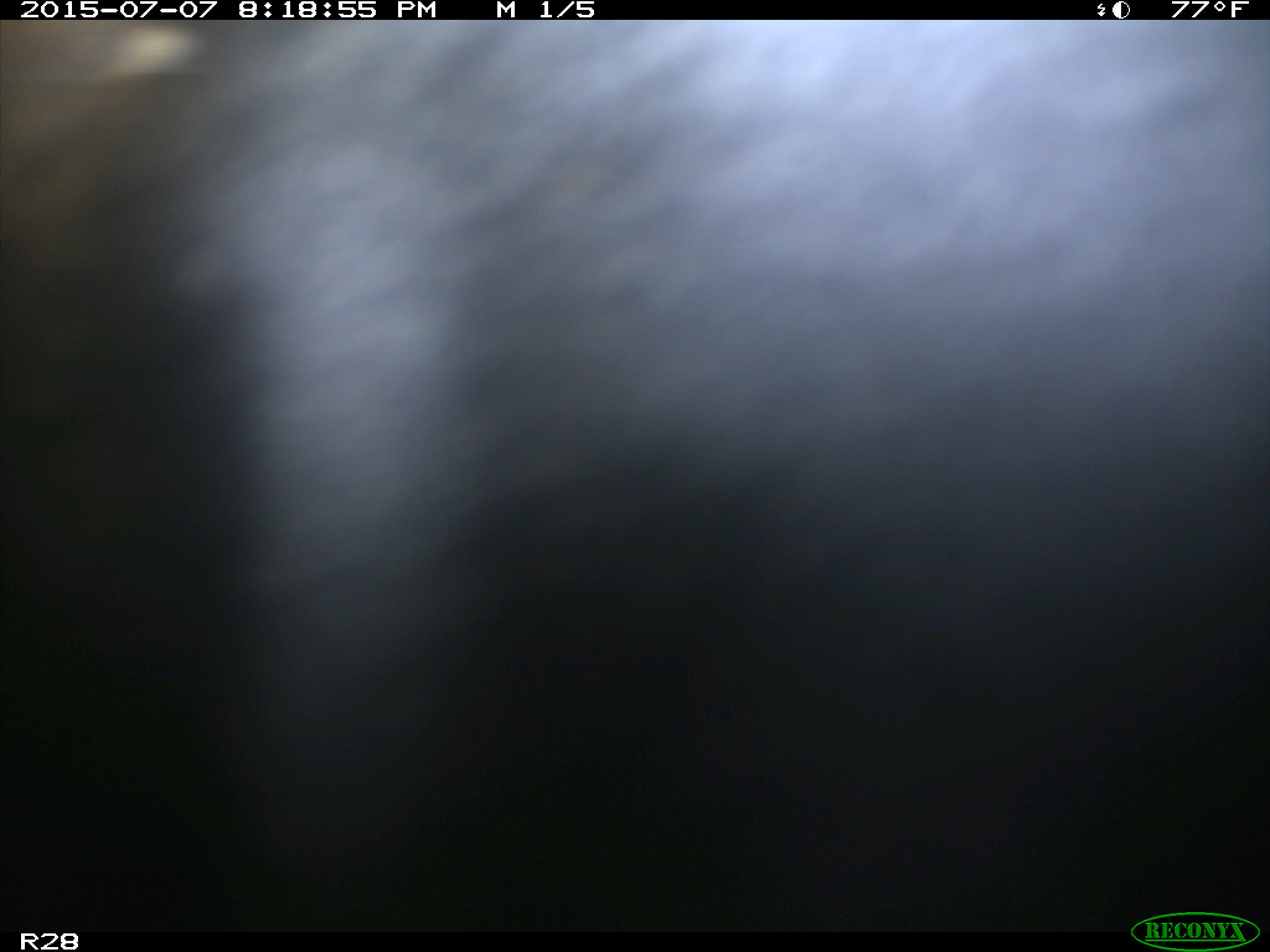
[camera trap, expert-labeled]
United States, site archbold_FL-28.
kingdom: Animalia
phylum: Chordata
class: Mammalia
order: Artiodactyla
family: Bovidae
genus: Bos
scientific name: Bos taurus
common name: domestic cow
Bos taurus (domestic cow).